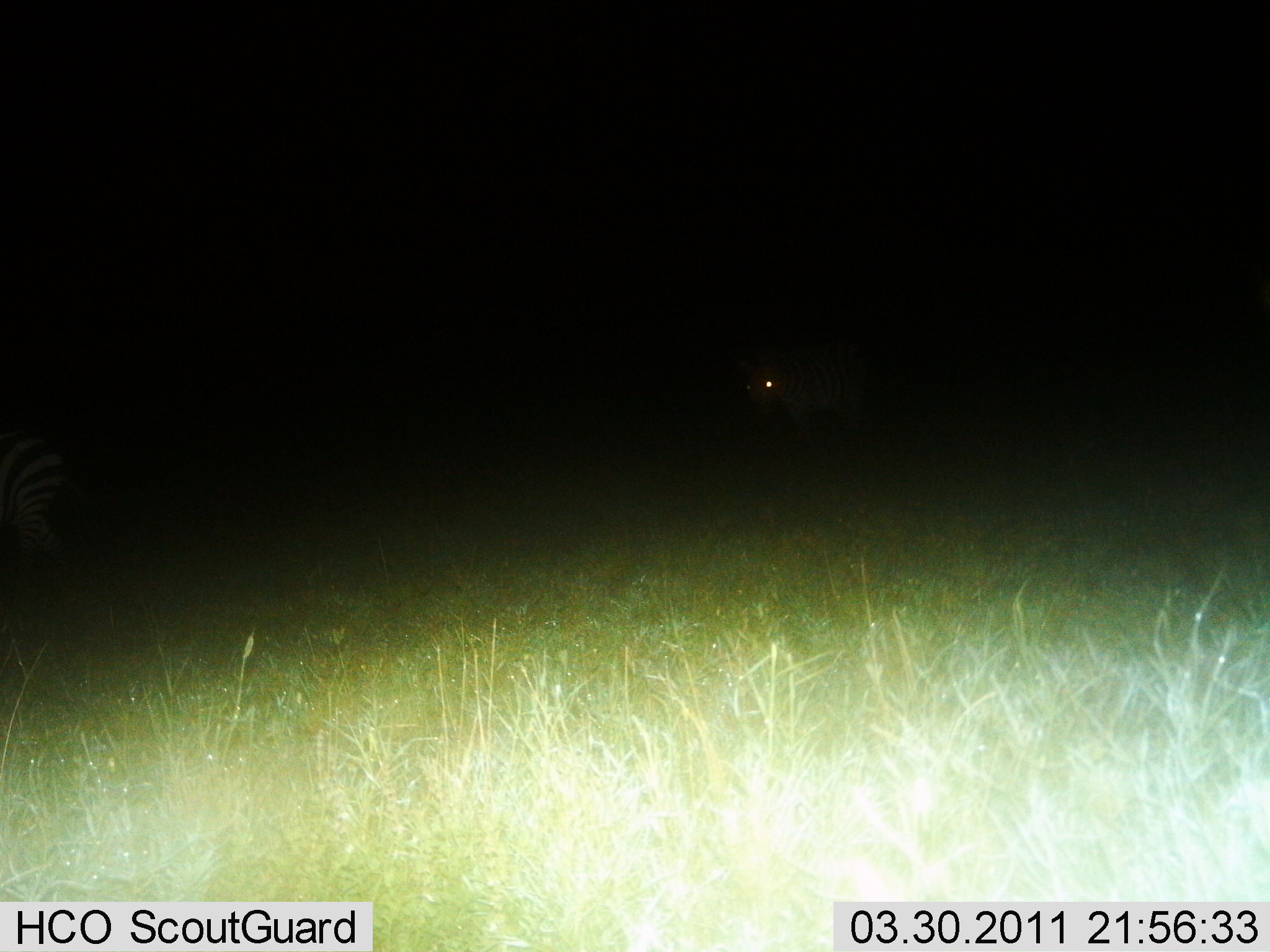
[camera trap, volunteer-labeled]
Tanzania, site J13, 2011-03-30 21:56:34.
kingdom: Animalia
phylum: Chordata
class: Mammalia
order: Perissodactyla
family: Equidae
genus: Equus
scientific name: Equus quagga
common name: plains zebra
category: zebra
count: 2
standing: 64%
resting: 0%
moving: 36%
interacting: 0%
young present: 9%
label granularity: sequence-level